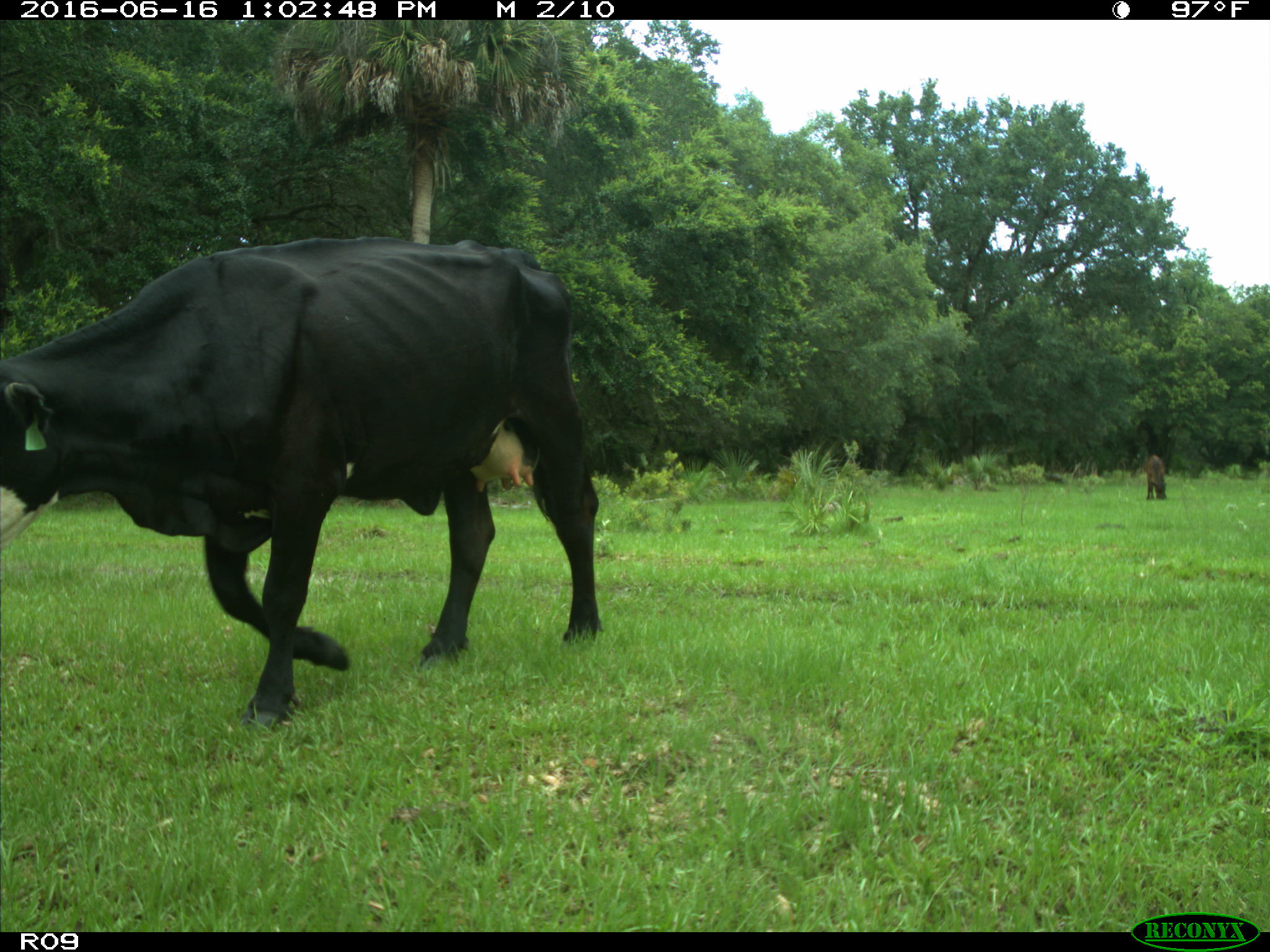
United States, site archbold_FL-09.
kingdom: Animalia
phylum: Chordata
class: Mammalia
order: Artiodactyla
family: Bovidae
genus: Bos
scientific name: Bos taurus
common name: domestic cow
Bos taurus (domestic cow).